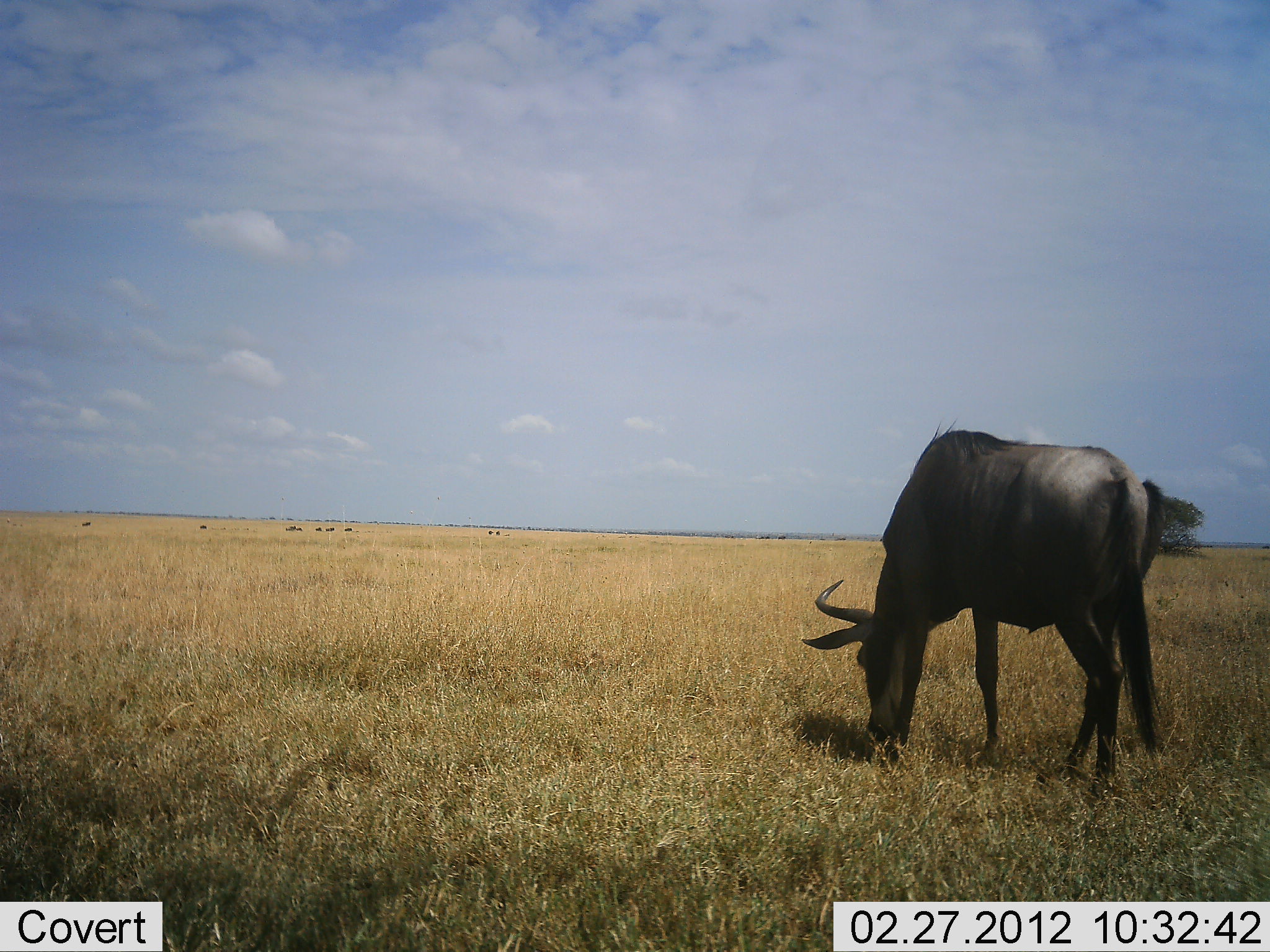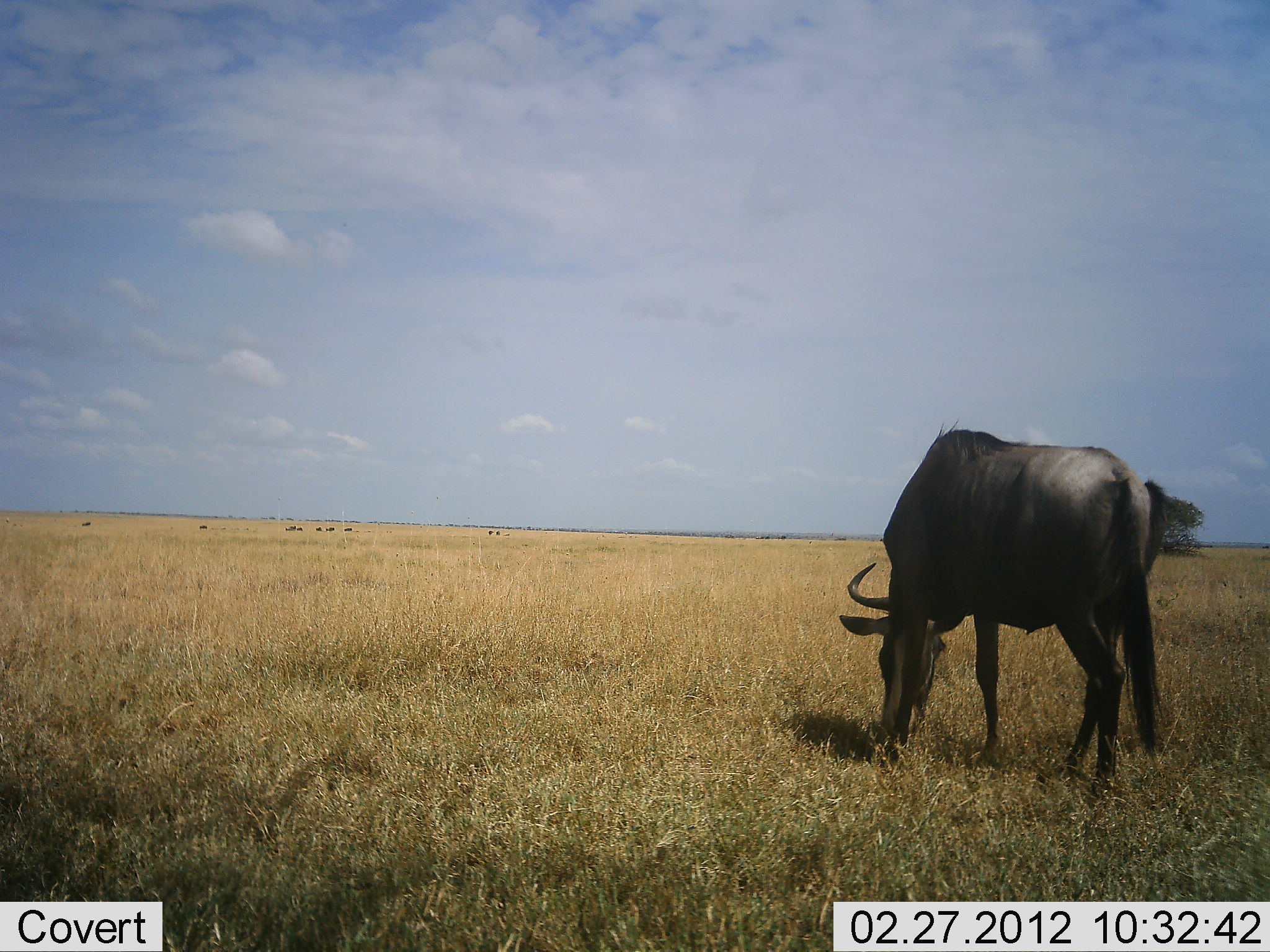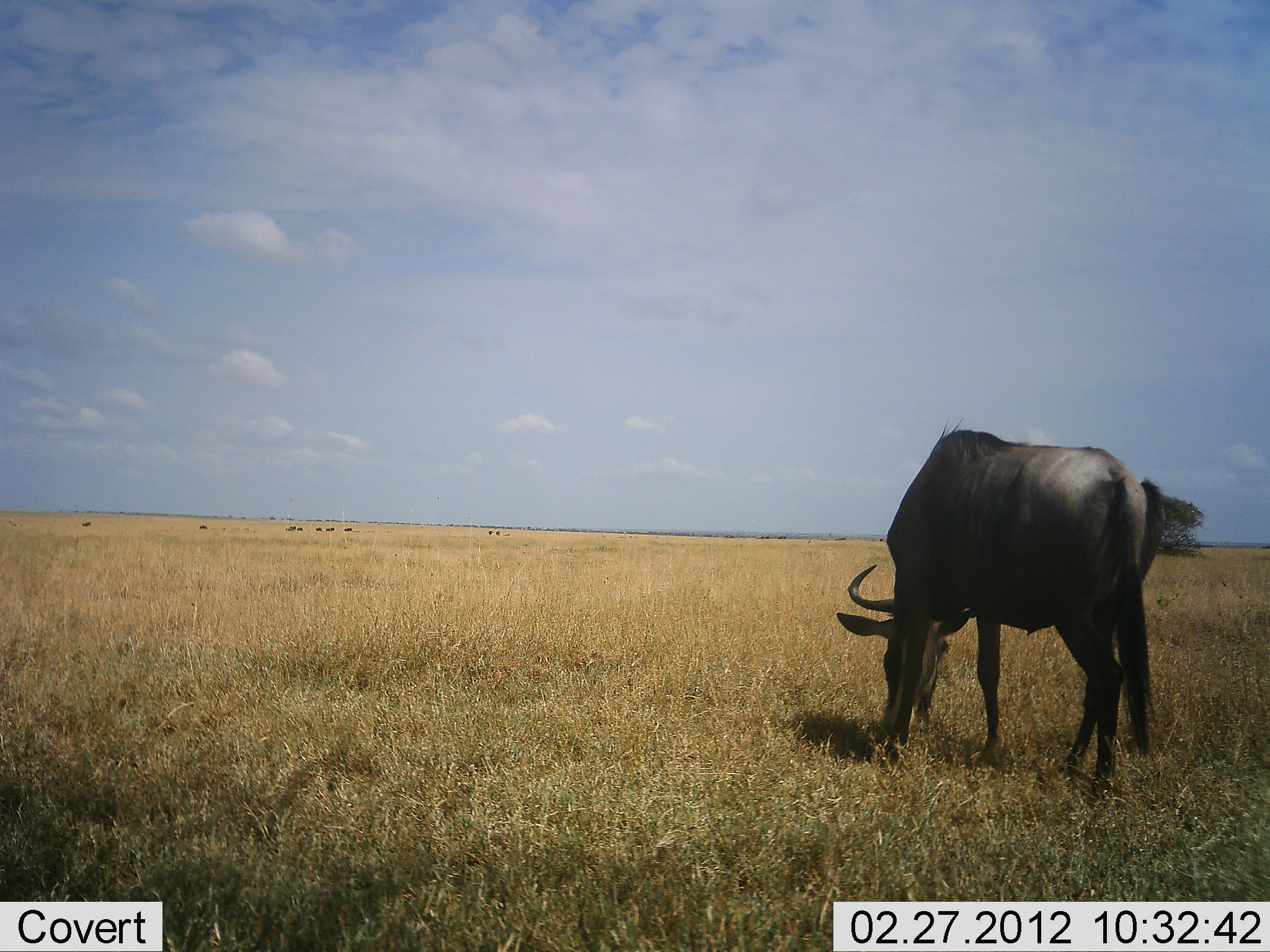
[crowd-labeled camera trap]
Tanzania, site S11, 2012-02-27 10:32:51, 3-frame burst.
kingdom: Animalia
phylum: Chordata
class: Mammalia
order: Artiodactyla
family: Bovidae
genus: Connochaetes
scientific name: Connochaetes taurinus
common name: blue wildebeest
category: wildebeest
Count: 1.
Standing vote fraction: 25%.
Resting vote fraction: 0%.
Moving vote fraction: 4%.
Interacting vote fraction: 0%.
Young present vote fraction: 0%.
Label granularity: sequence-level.